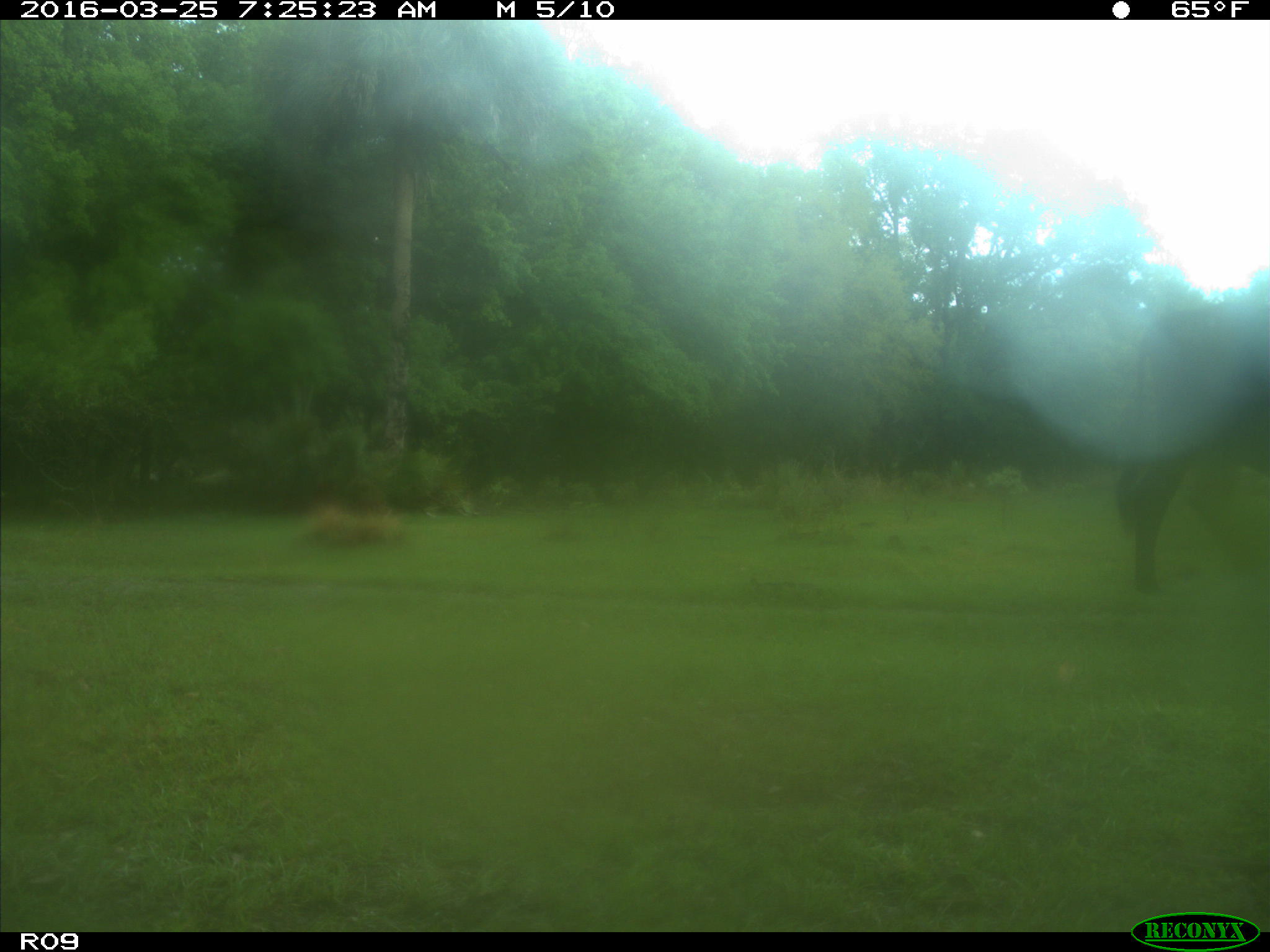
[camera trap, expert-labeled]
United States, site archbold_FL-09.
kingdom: Animalia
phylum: Chordata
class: Mammalia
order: Artiodactyla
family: Bovidae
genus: Bos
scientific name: Bos taurus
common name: domestic cow